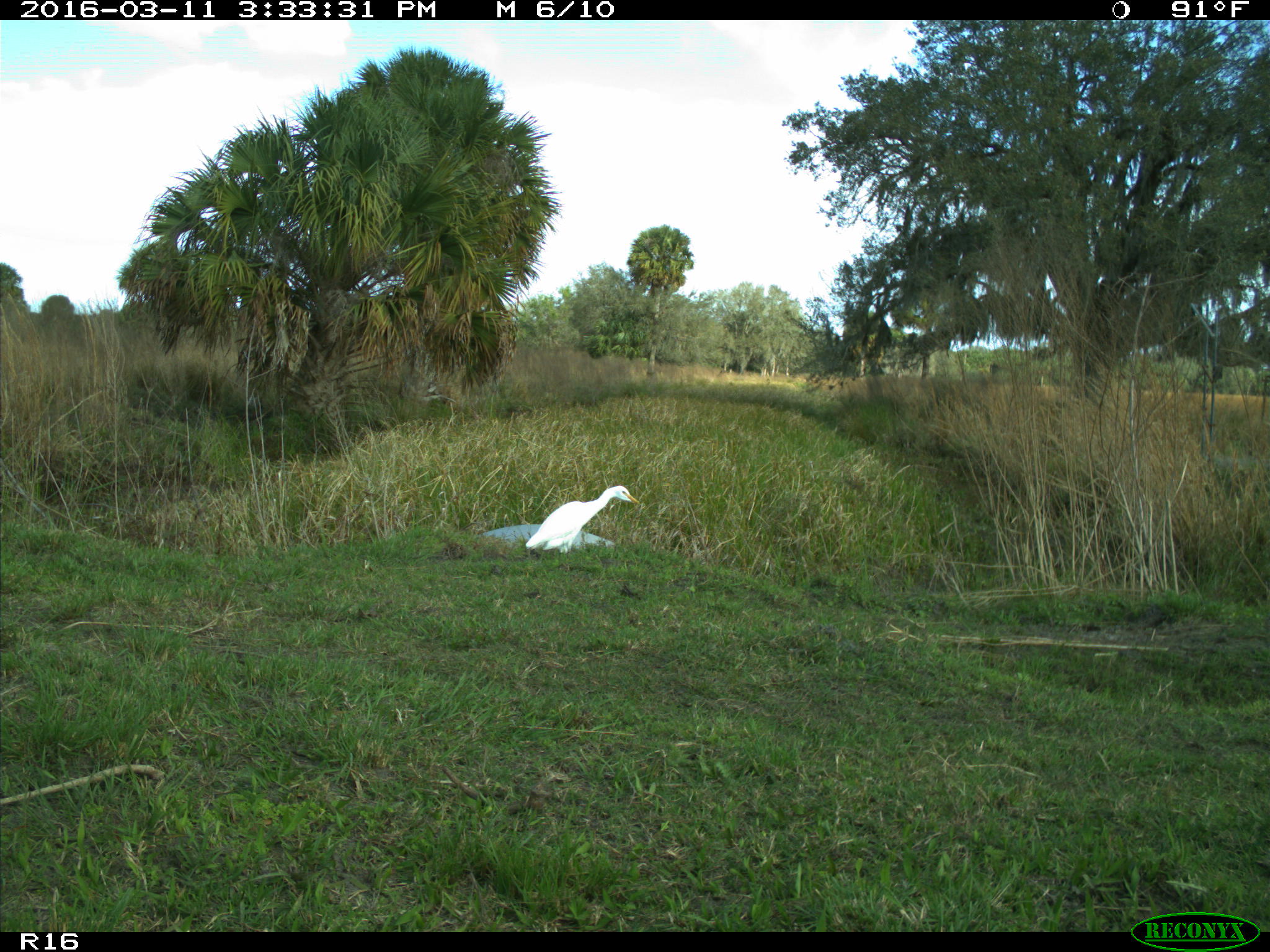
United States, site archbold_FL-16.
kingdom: Animalia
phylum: Chordata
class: Aves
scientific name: Aves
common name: birds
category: unidentified bird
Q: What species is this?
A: Unidentified bird (birds) (Aves).